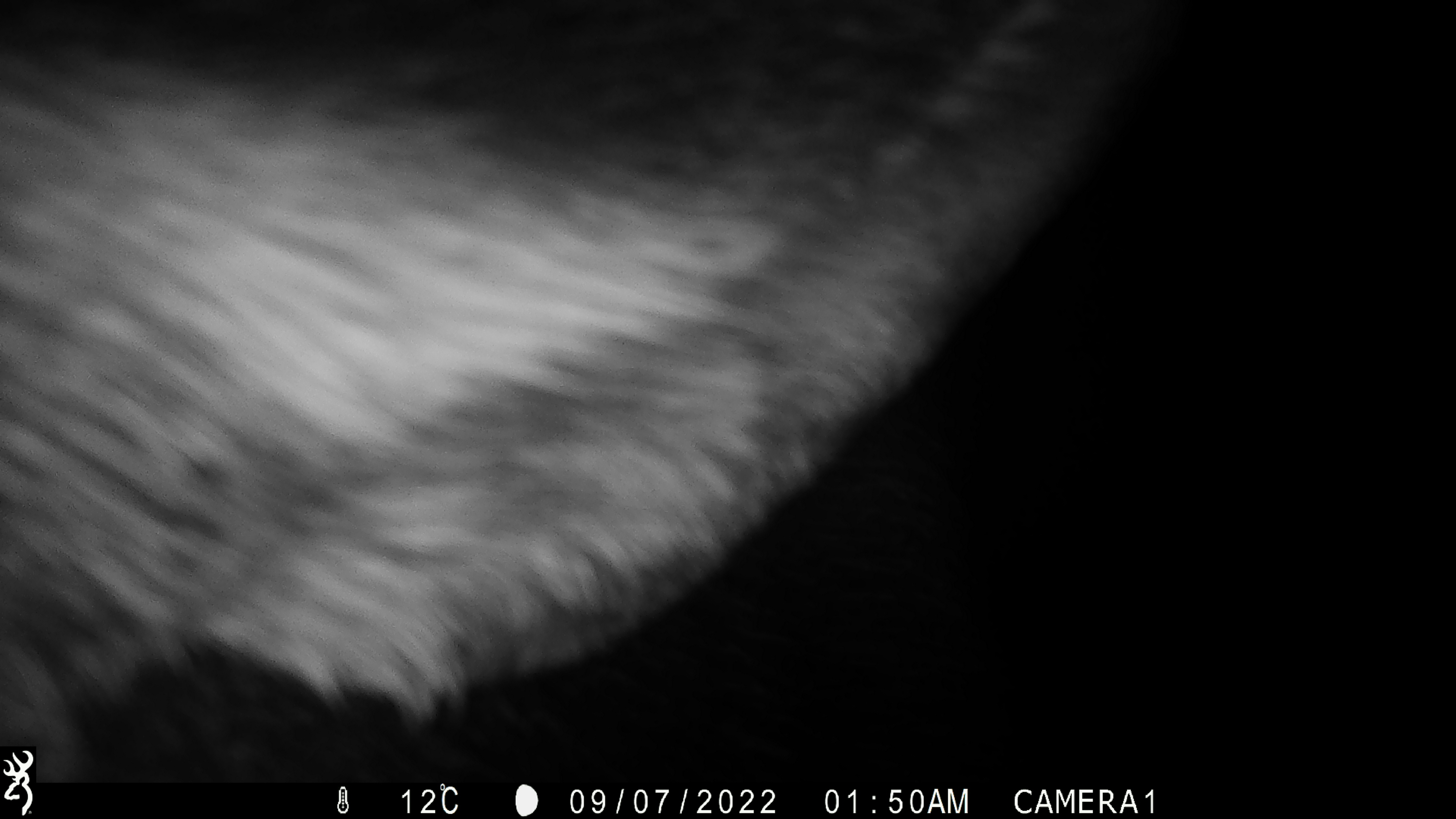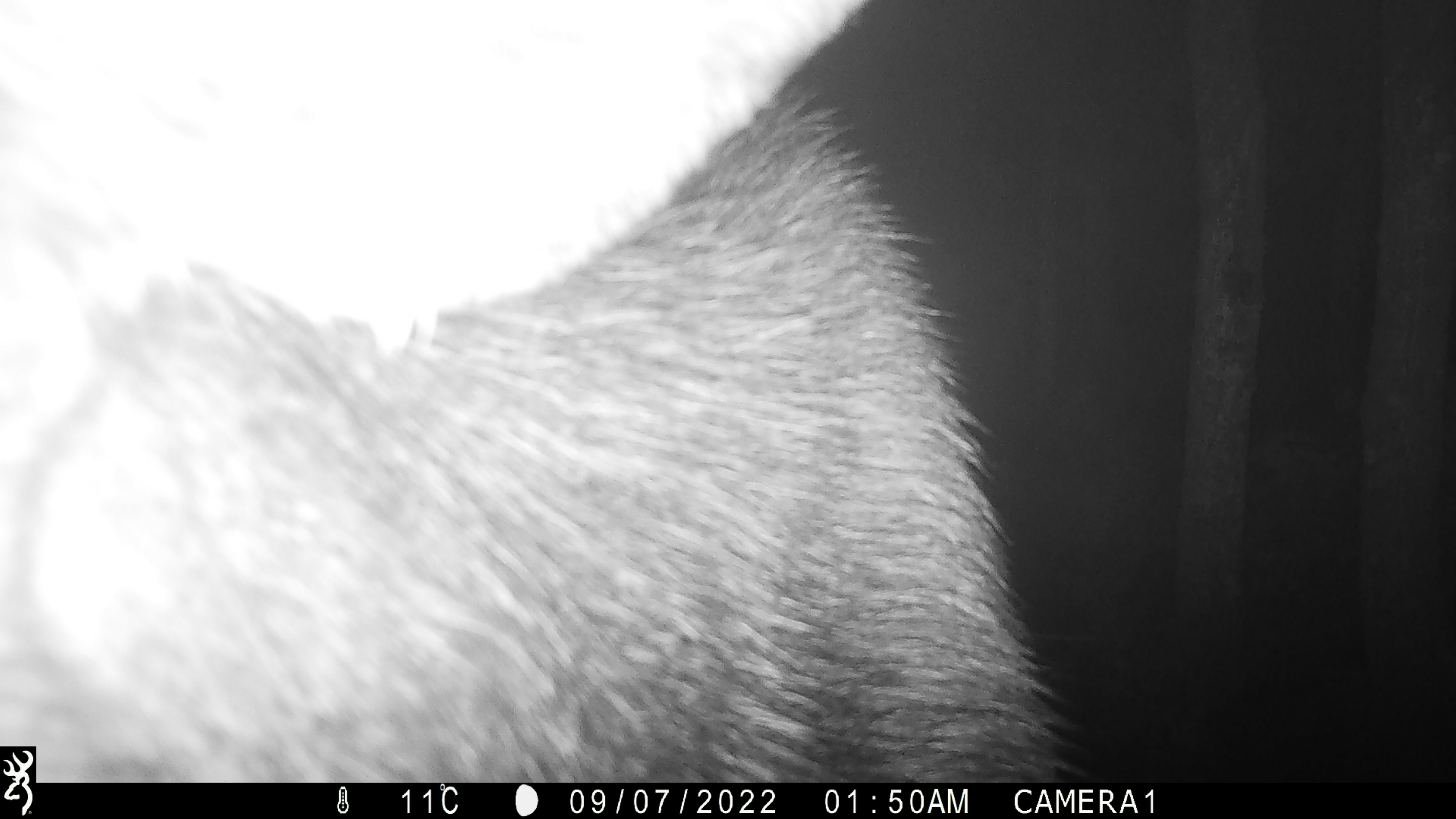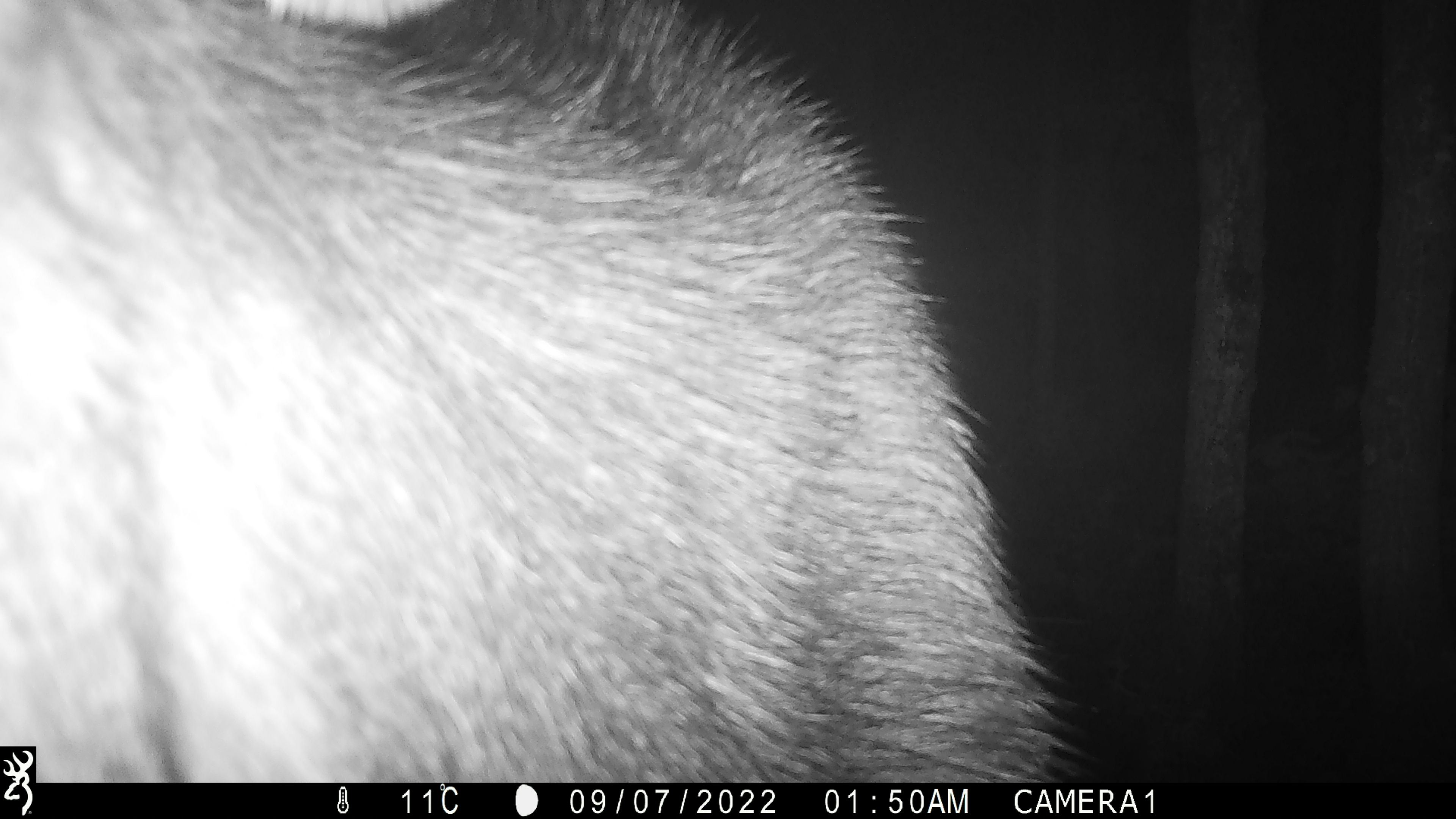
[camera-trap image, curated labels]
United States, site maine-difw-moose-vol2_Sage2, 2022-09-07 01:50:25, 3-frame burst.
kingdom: Animalia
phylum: Chordata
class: Mammalia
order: Artiodactyla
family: Cervidae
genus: Alces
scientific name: Alces alces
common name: moose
Moose (Alces alces).